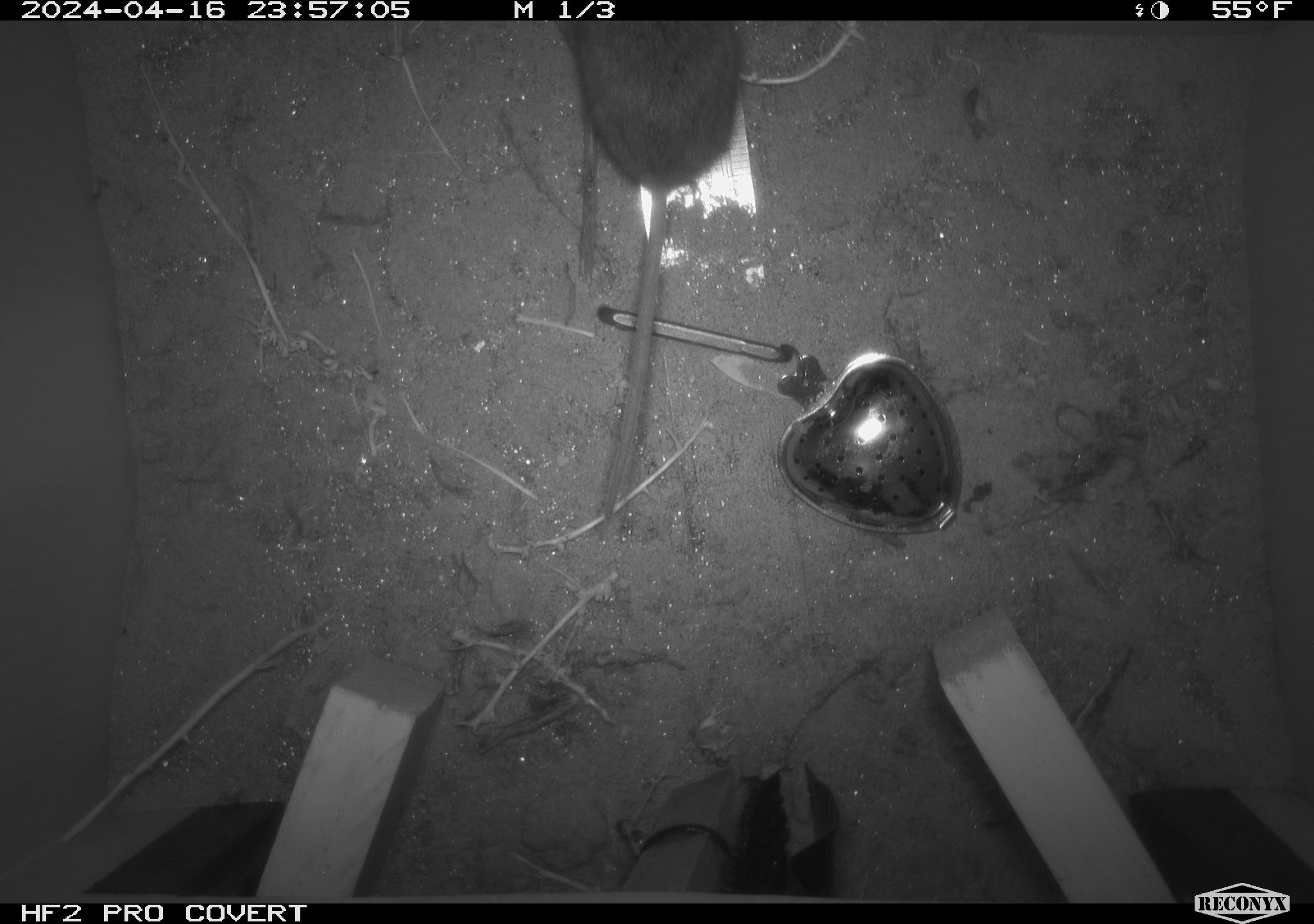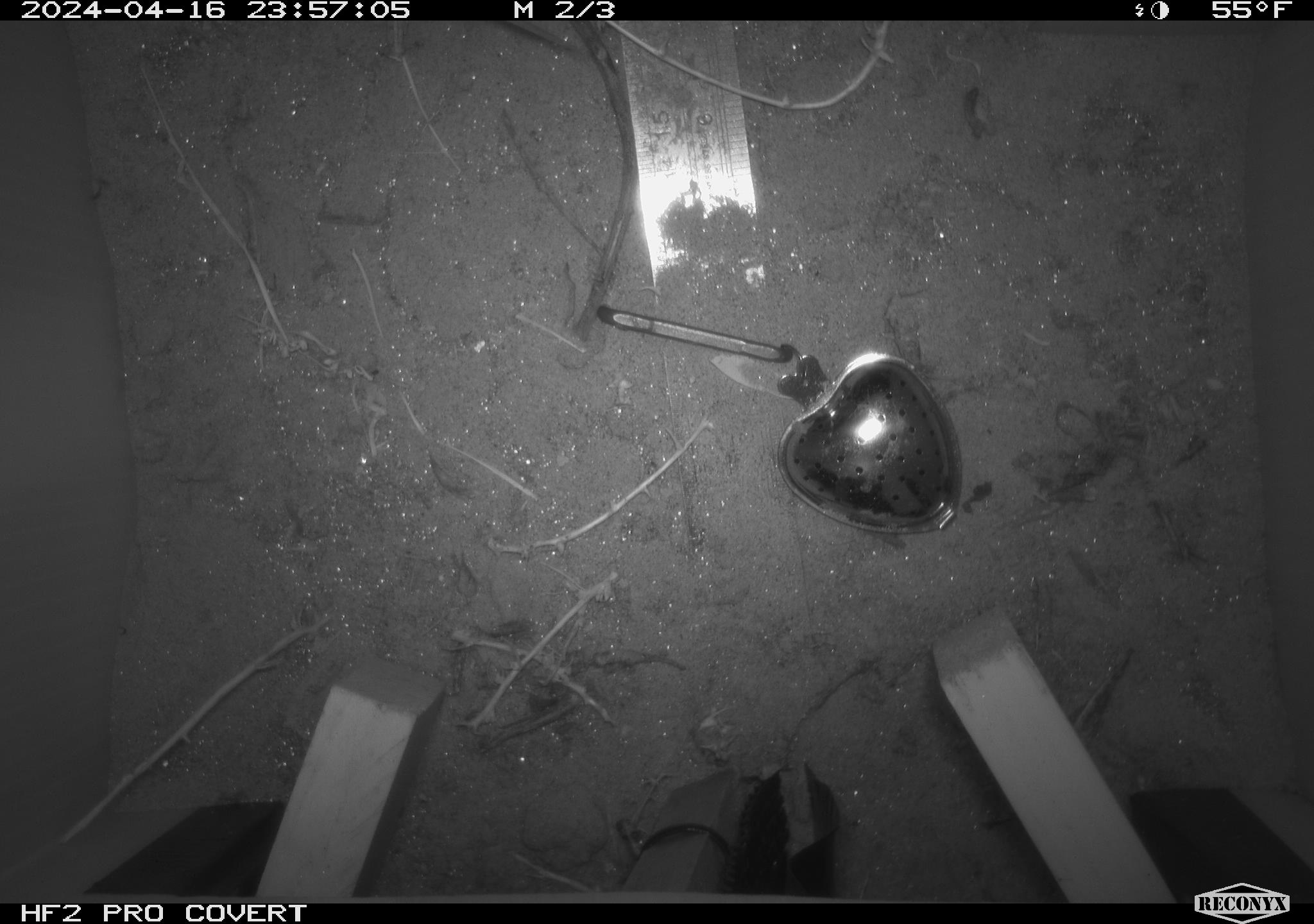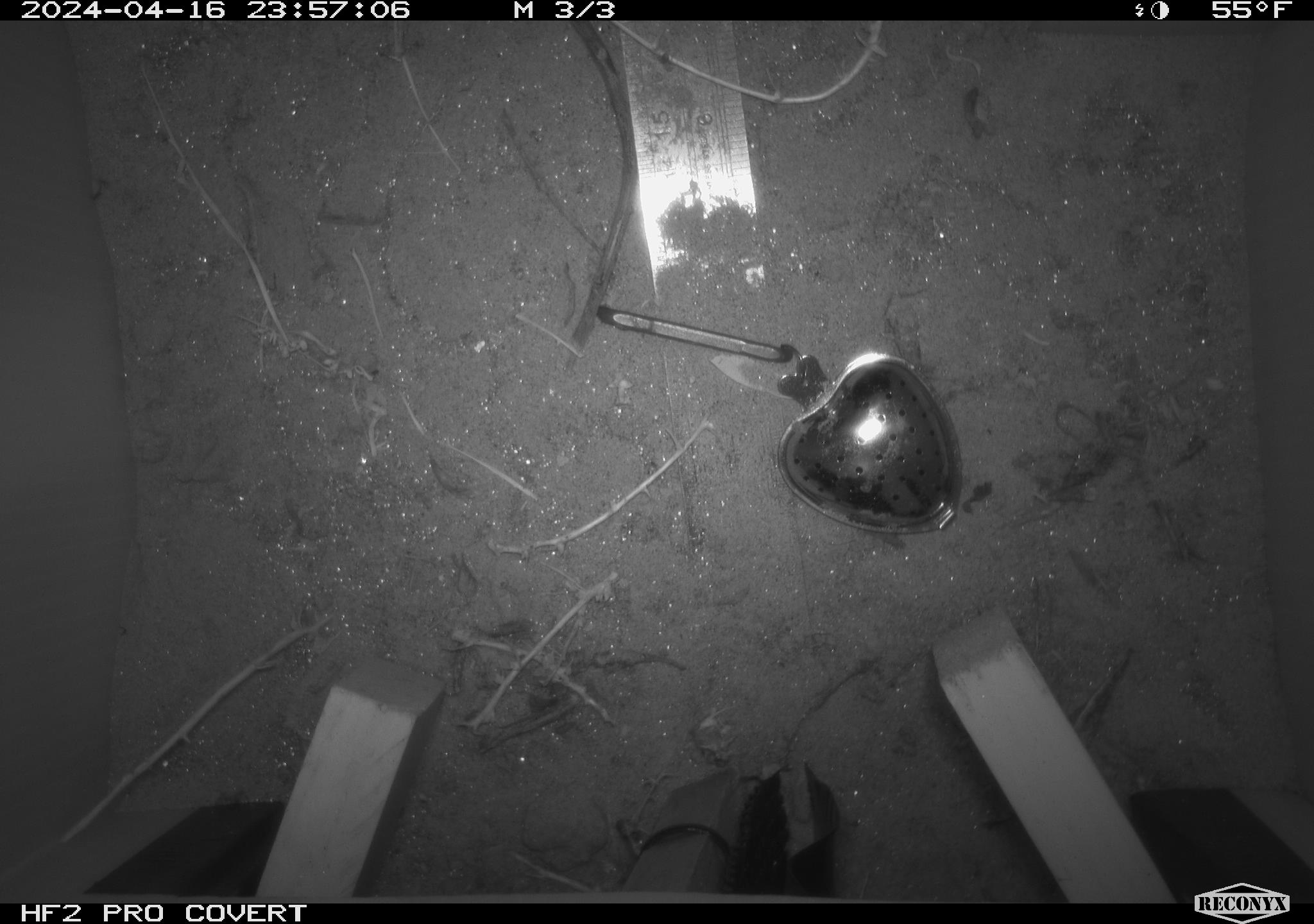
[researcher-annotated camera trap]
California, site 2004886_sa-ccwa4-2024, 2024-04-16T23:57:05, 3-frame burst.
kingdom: Animalia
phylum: Chordata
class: Mammalia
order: Rodentia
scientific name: Rodentia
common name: woodrat or rat or mouse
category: woodrat or rat or mouse species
Woodrat or rat or mouse species (woodrat or rat or mouse) (Rodentia).